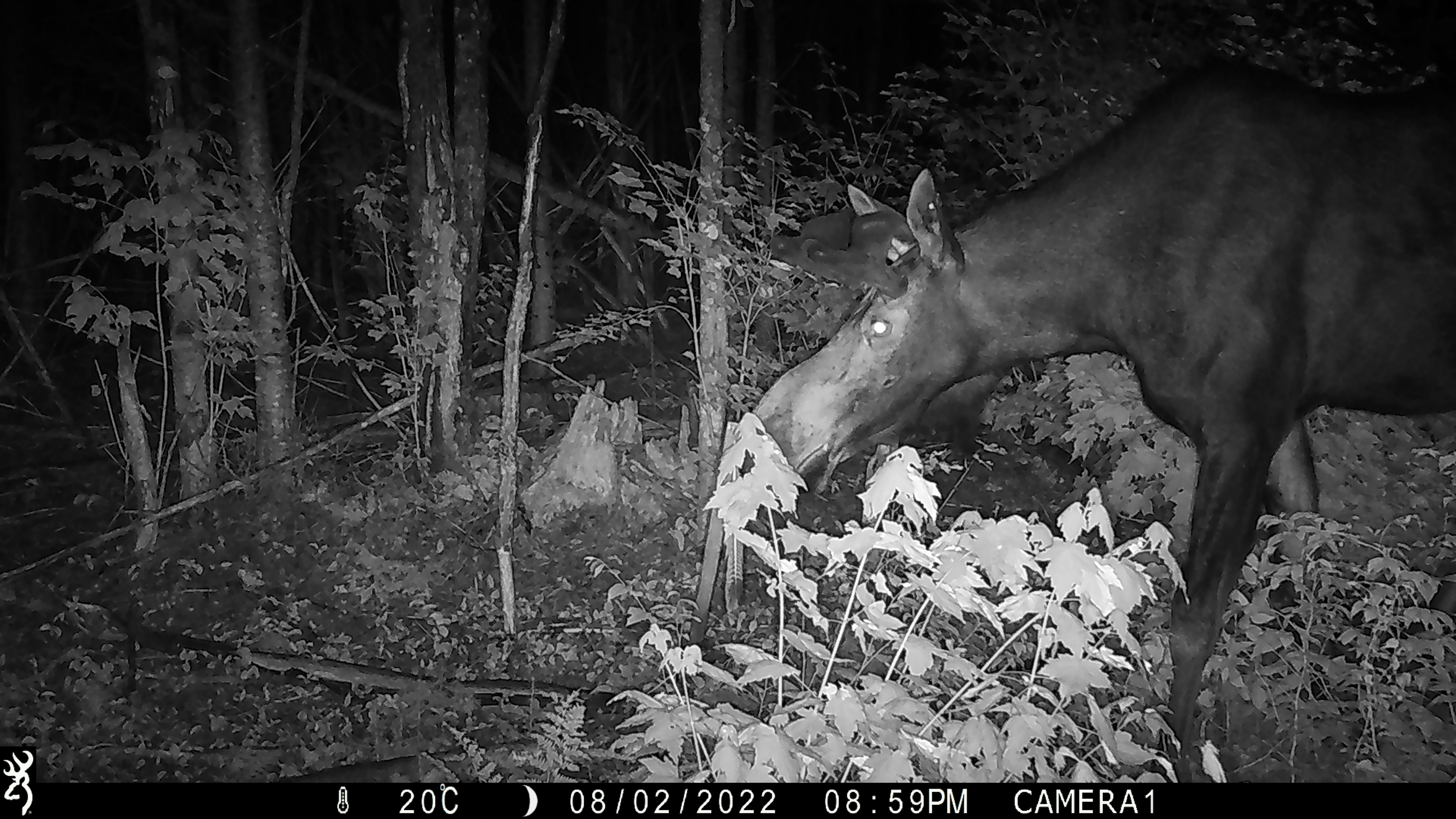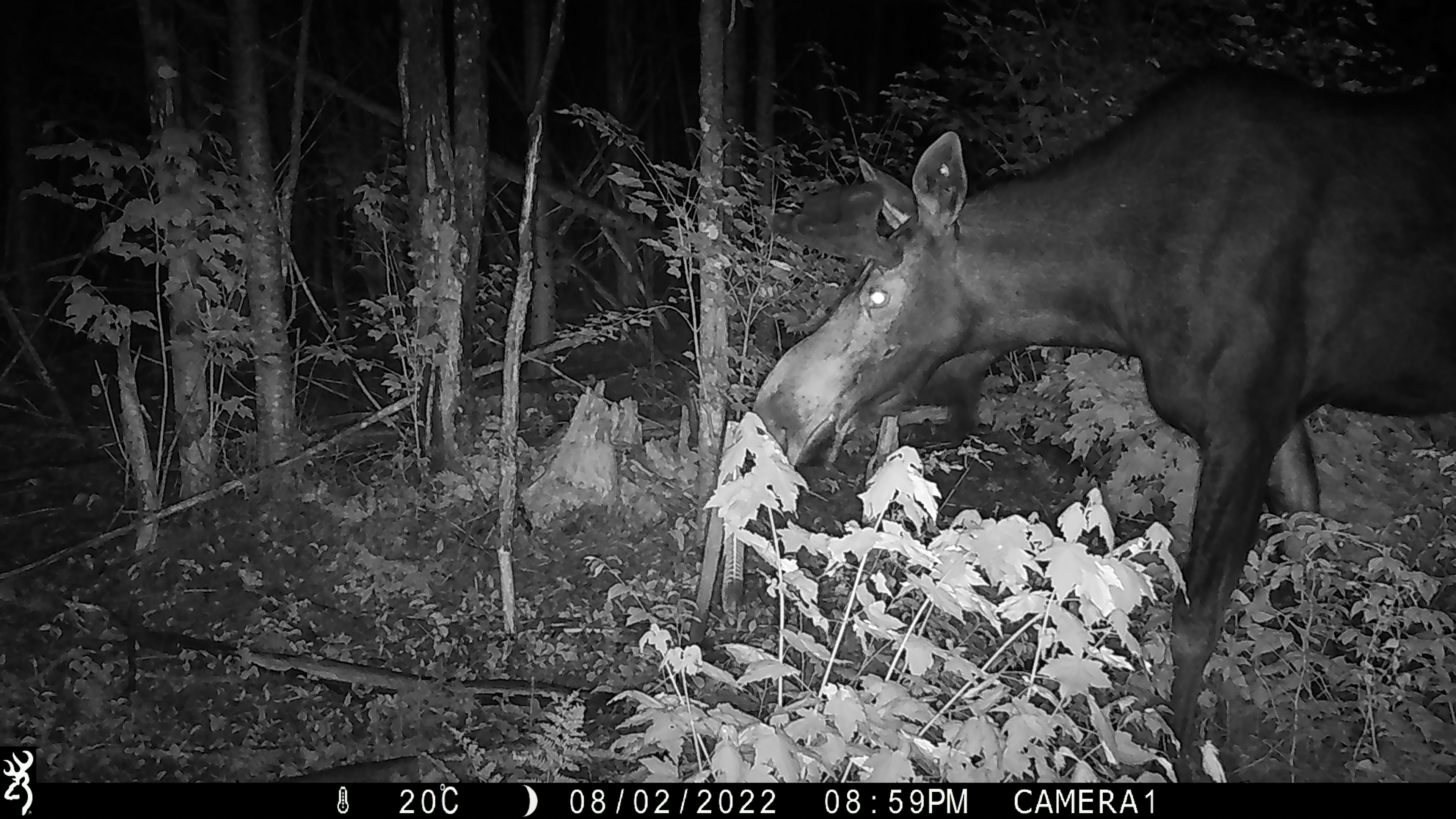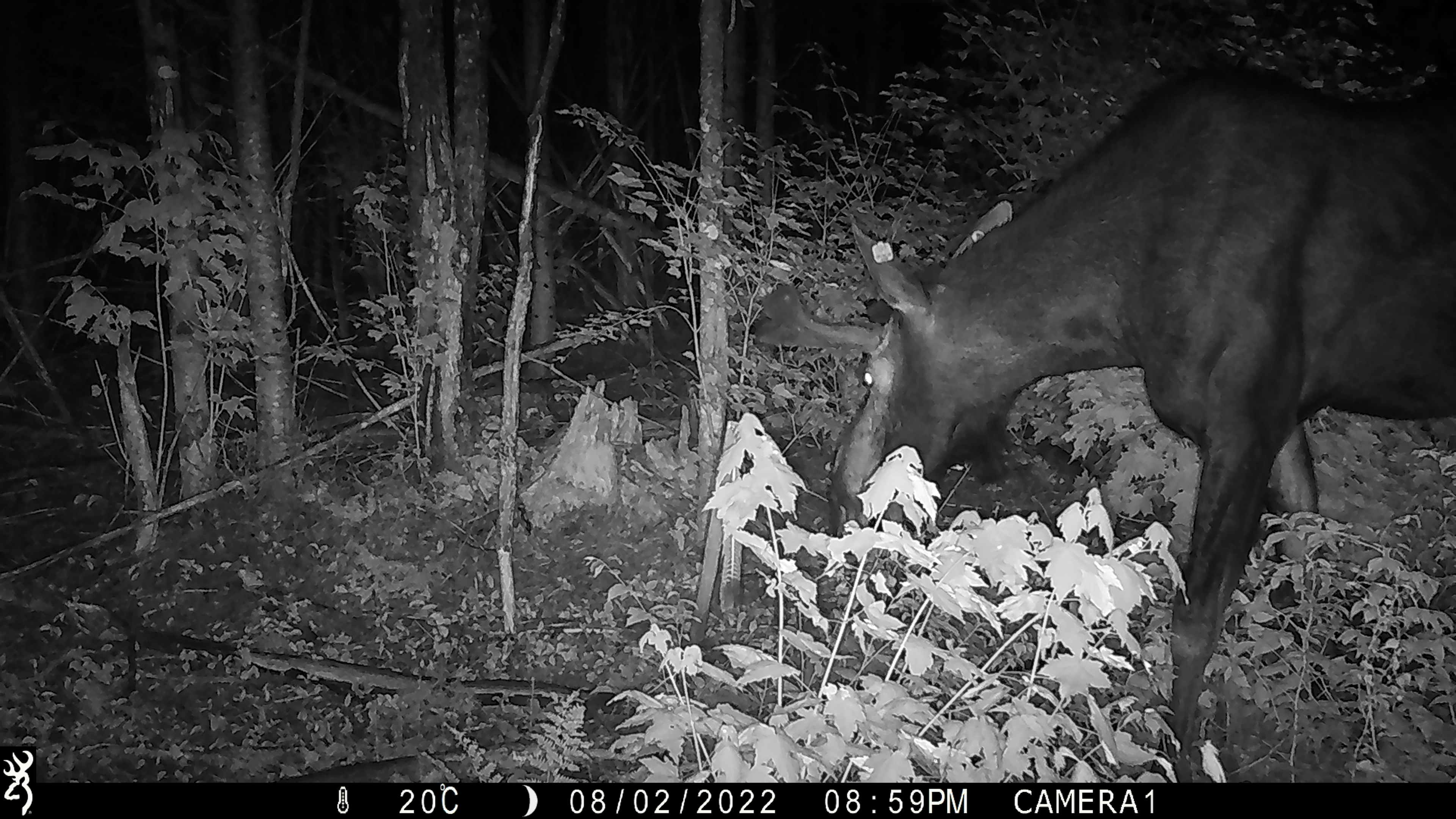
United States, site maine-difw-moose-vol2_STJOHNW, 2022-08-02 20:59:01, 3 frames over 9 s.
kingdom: Animalia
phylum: Chordata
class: Mammalia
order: Artiodactyla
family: Cervidae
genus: Alces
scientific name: Alces alces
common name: moose